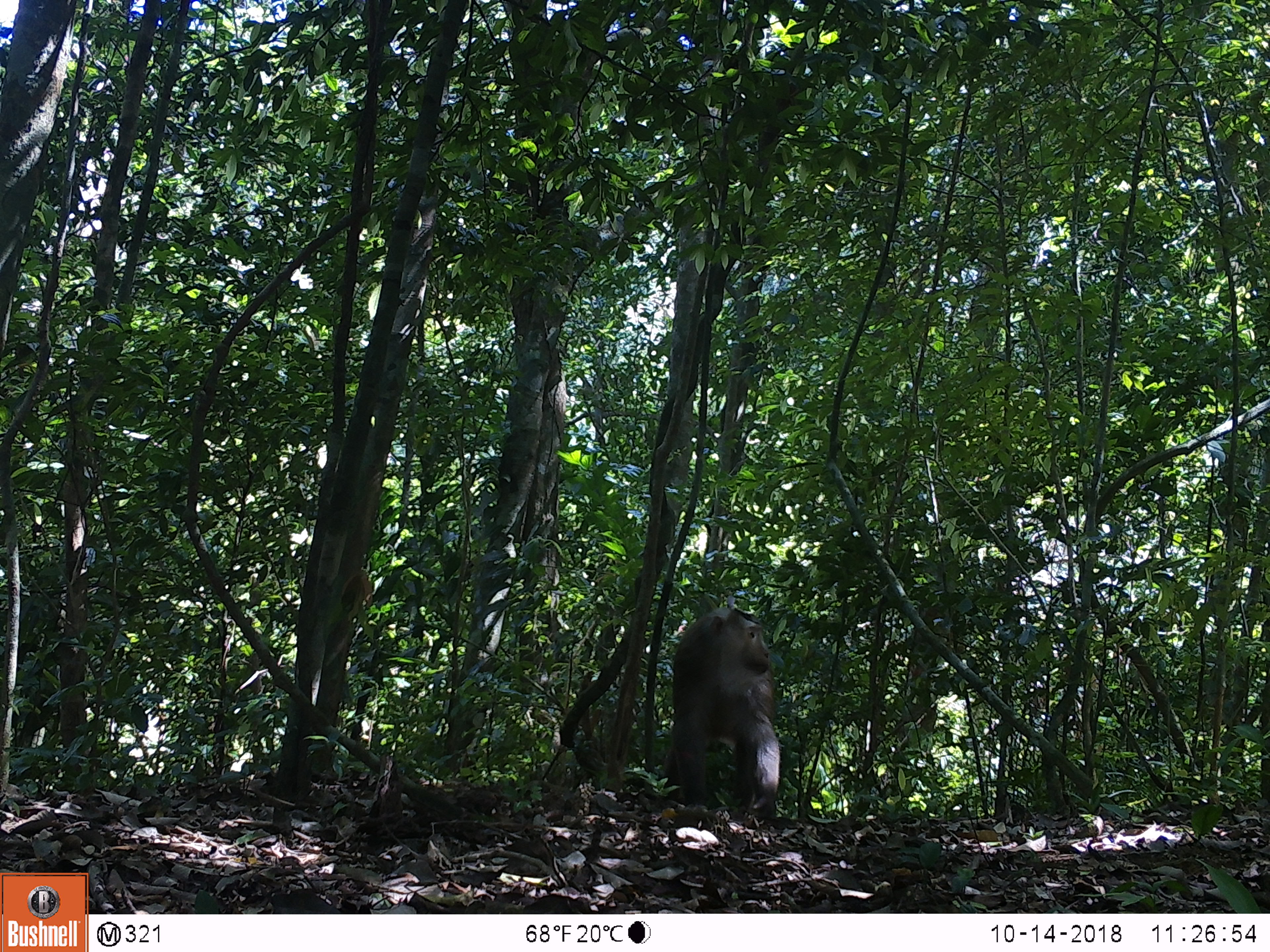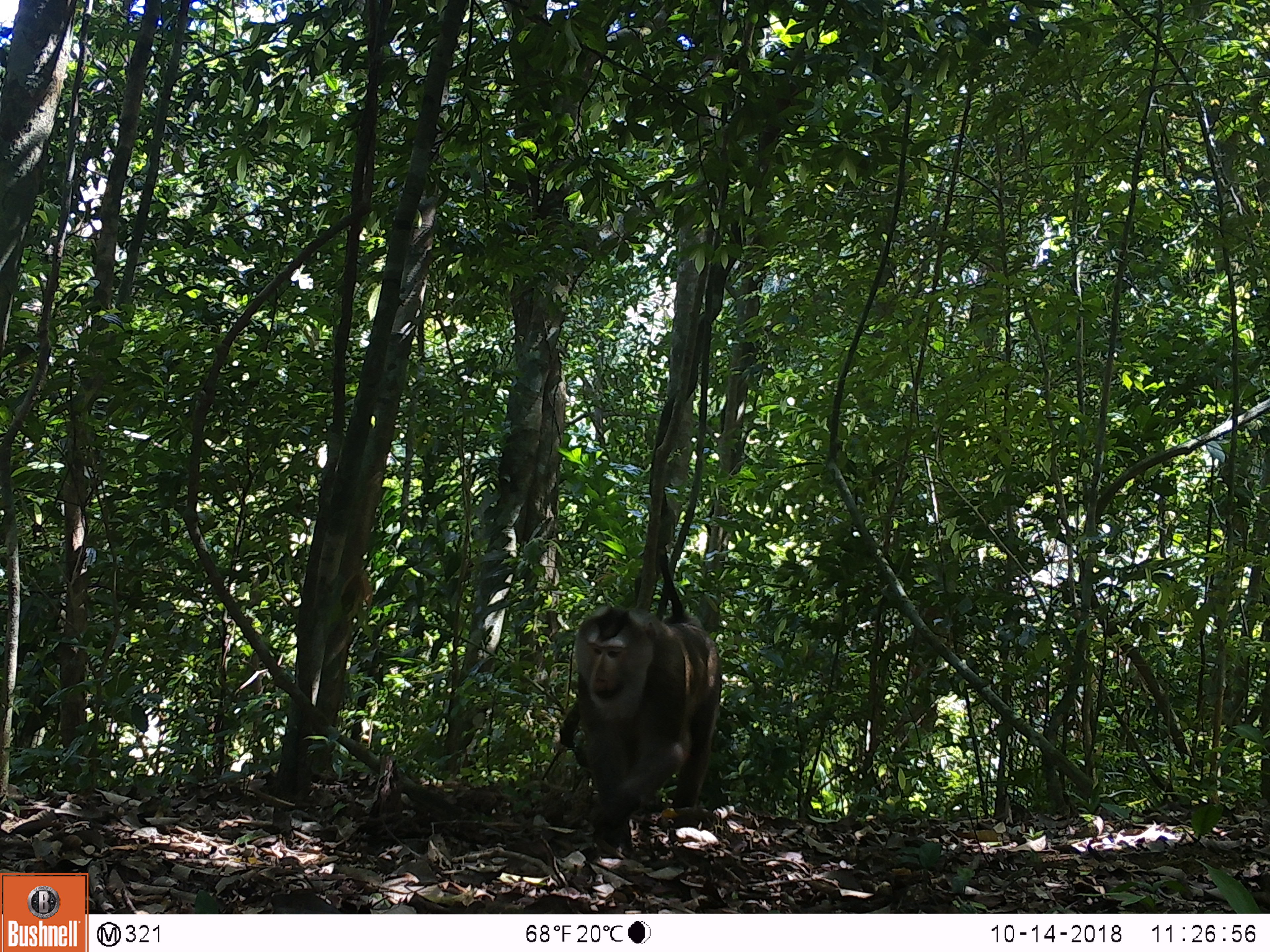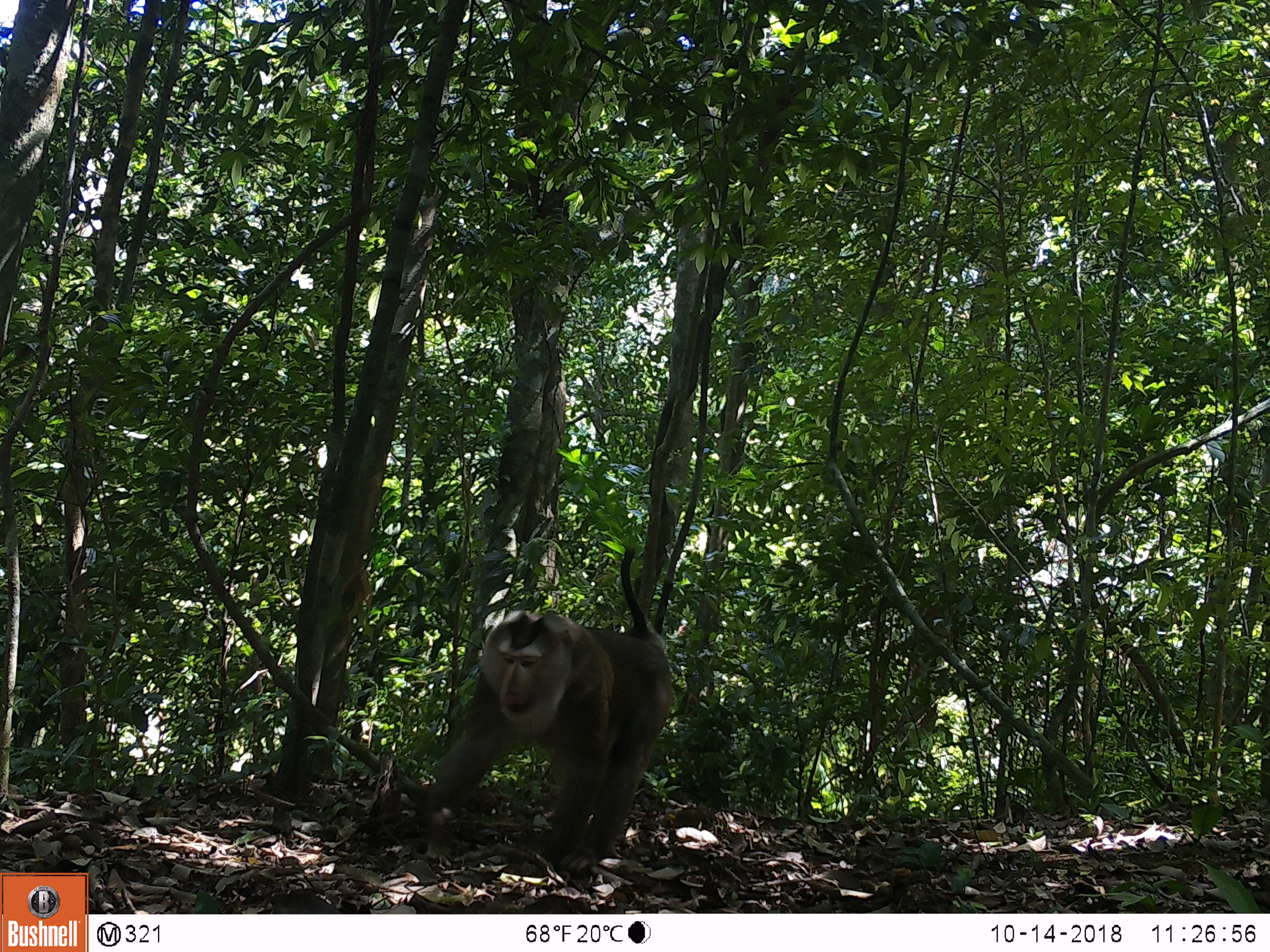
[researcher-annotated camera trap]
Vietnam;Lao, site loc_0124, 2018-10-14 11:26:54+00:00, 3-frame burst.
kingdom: Animalia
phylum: Chordata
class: Mammalia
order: Primates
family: Cercopithecidae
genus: Macaca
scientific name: Macaca nemestrina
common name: pig-tailed macaque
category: pig tailed macaque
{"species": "pig tailed macaque (pig-tailed macaque) (Macaca nemestrina)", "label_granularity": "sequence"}